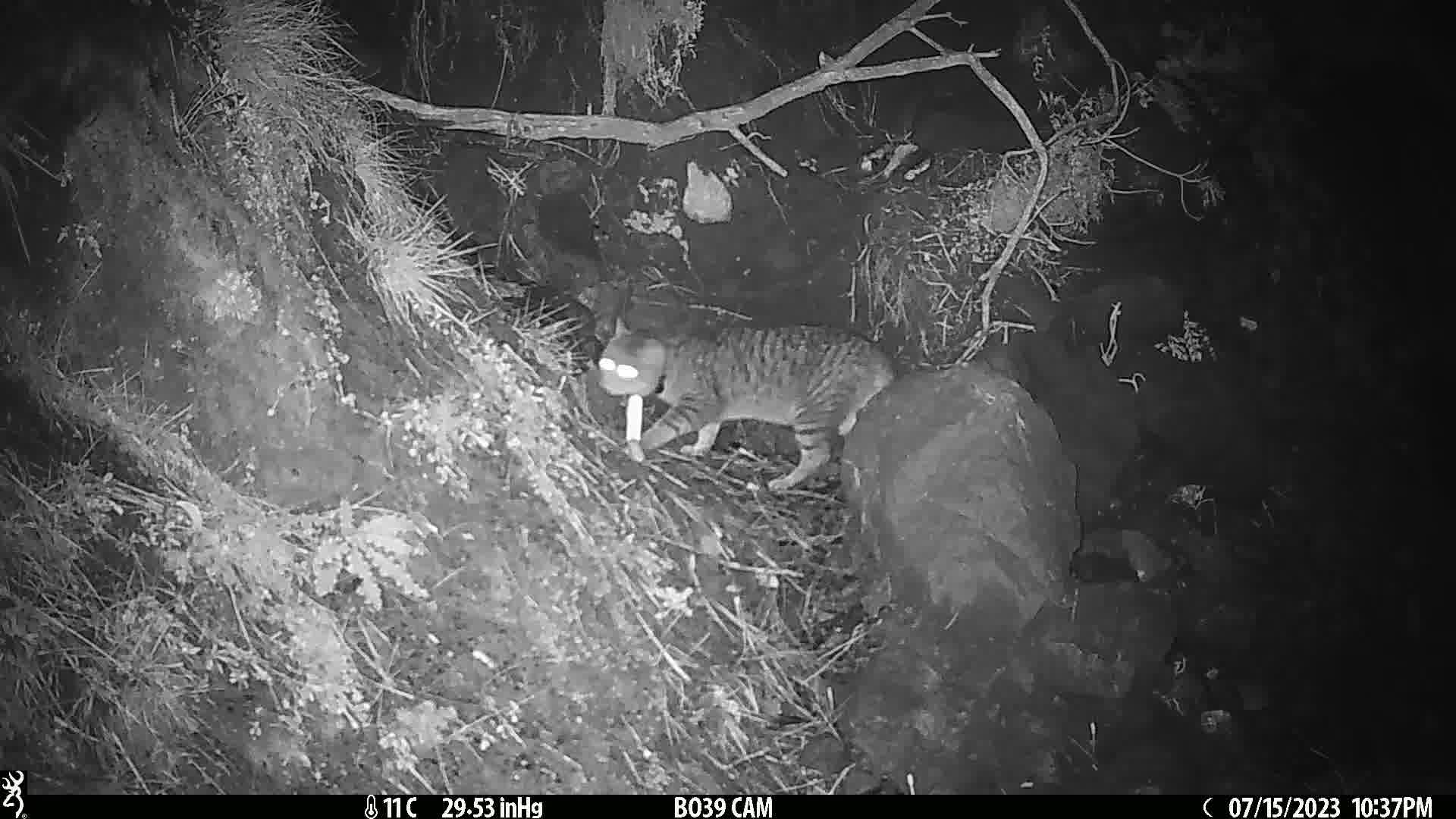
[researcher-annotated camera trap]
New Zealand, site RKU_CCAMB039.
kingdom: Animalia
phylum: Chordata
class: Mammalia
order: Carnivora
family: Felidae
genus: Felis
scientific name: Felis catus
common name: domestic cat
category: cat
Cat (domestic cat) (Felis catus).